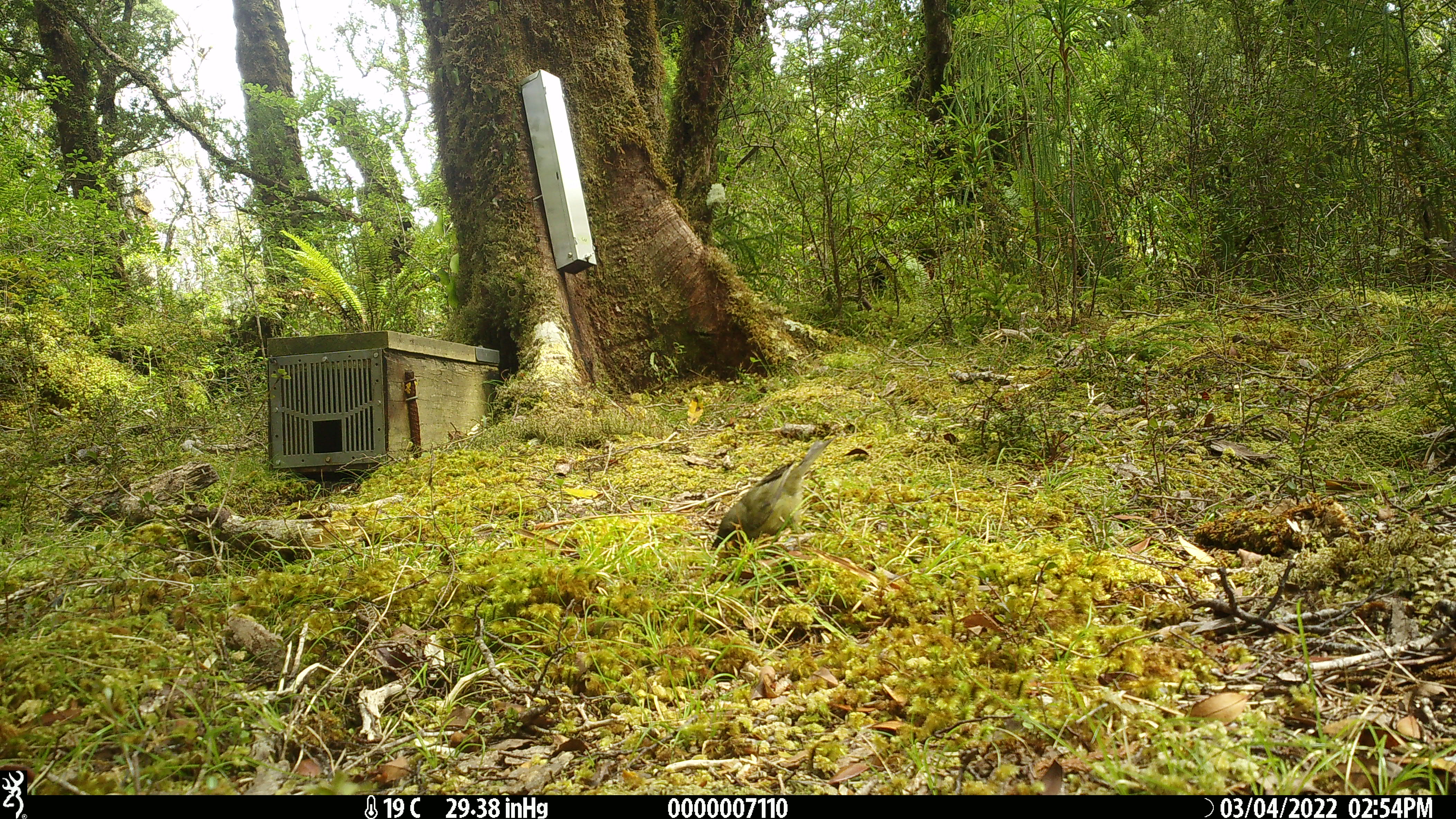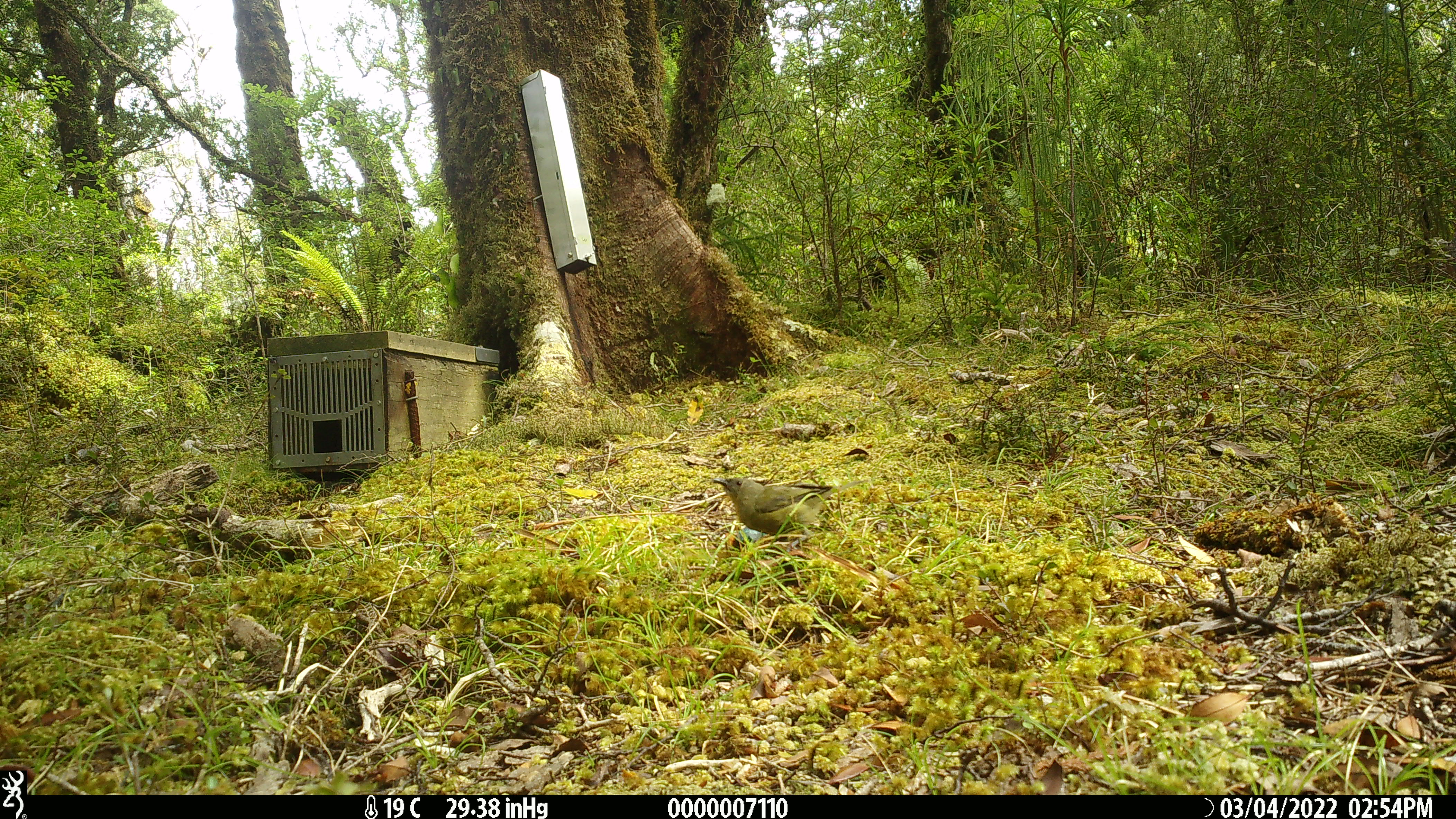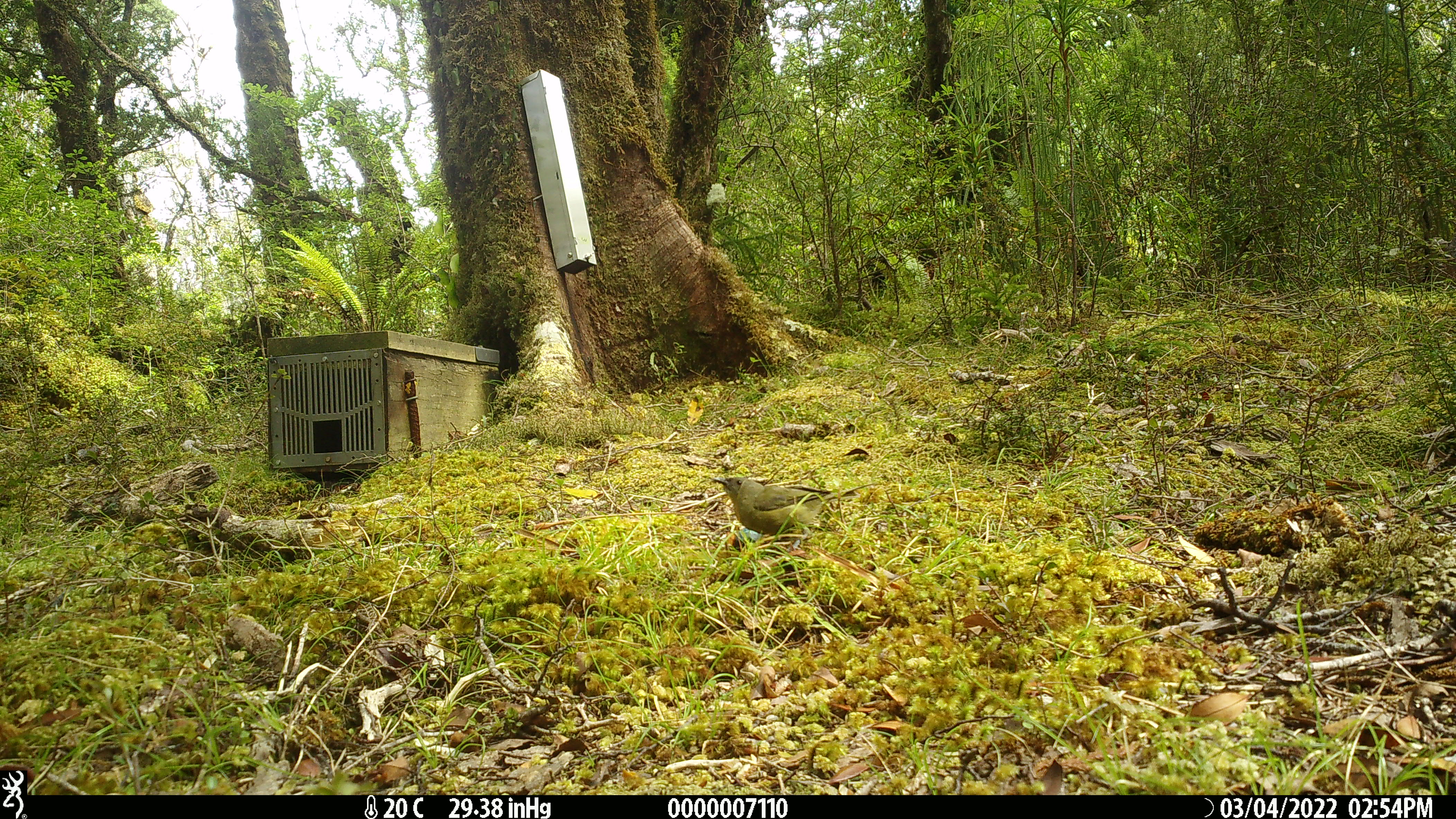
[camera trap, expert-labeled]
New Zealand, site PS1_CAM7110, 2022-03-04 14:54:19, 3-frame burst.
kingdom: Animalia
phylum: Chordata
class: Aves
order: Passeriformes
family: Meliphagidae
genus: Anthornis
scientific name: Anthornis melanura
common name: new zealand bellbird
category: bellbird